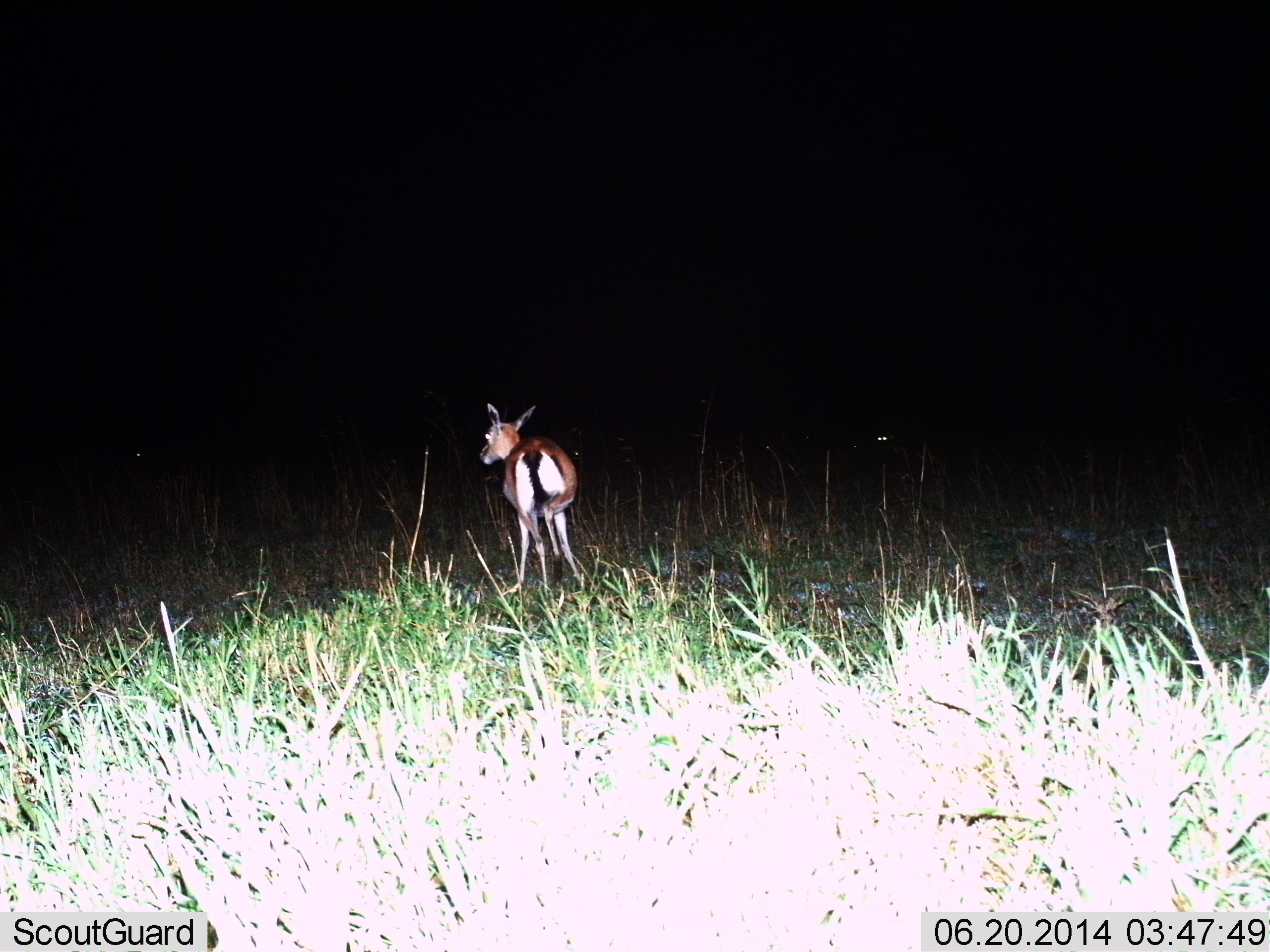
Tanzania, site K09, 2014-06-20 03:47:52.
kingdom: Animalia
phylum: Chordata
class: Mammalia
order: Artiodactyla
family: Bovidae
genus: Eudorcas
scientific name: Eudorcas thomsonii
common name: thomson's gazelle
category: gazellethomsons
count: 1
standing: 80%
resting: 0%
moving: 20%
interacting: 0%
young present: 0%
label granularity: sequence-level